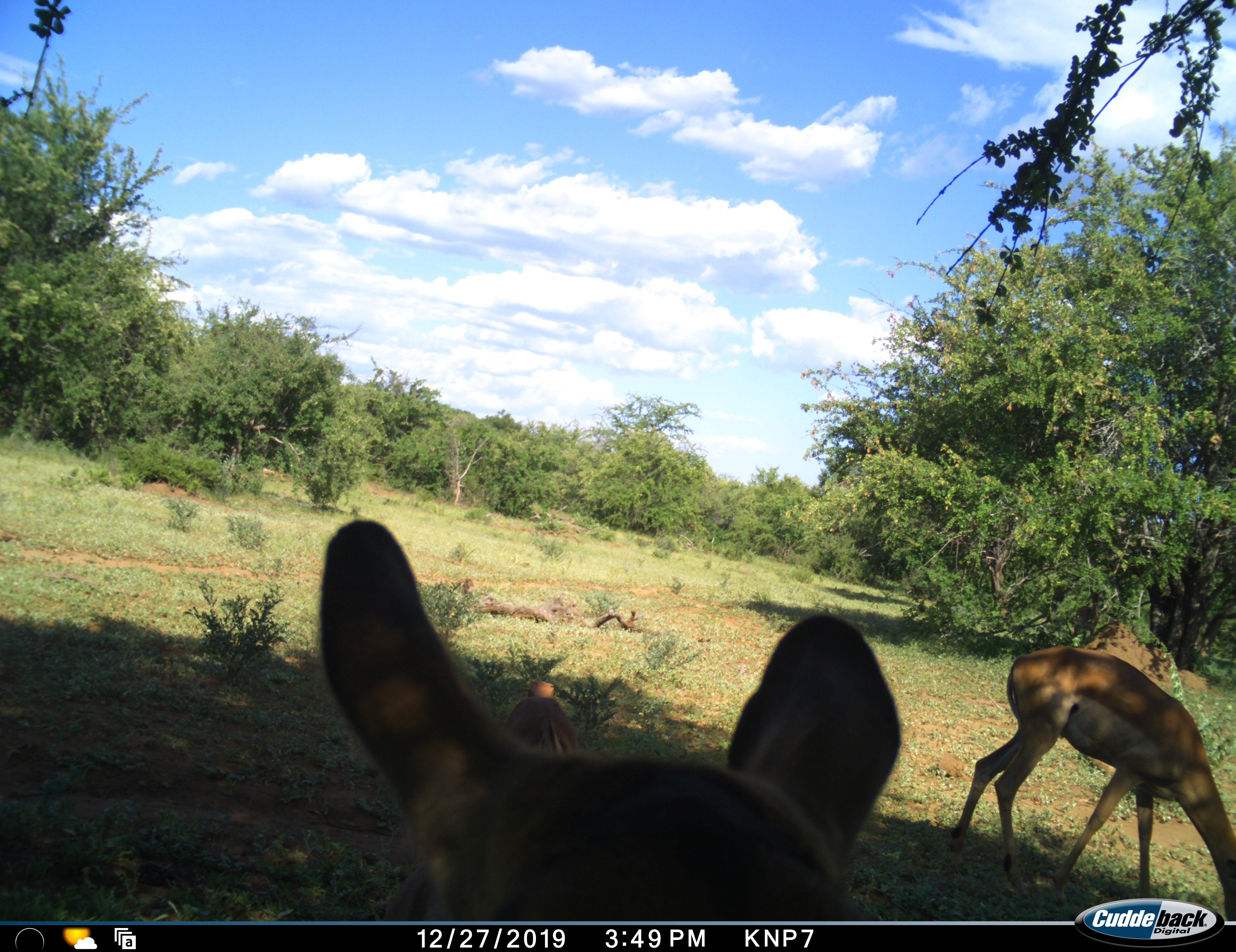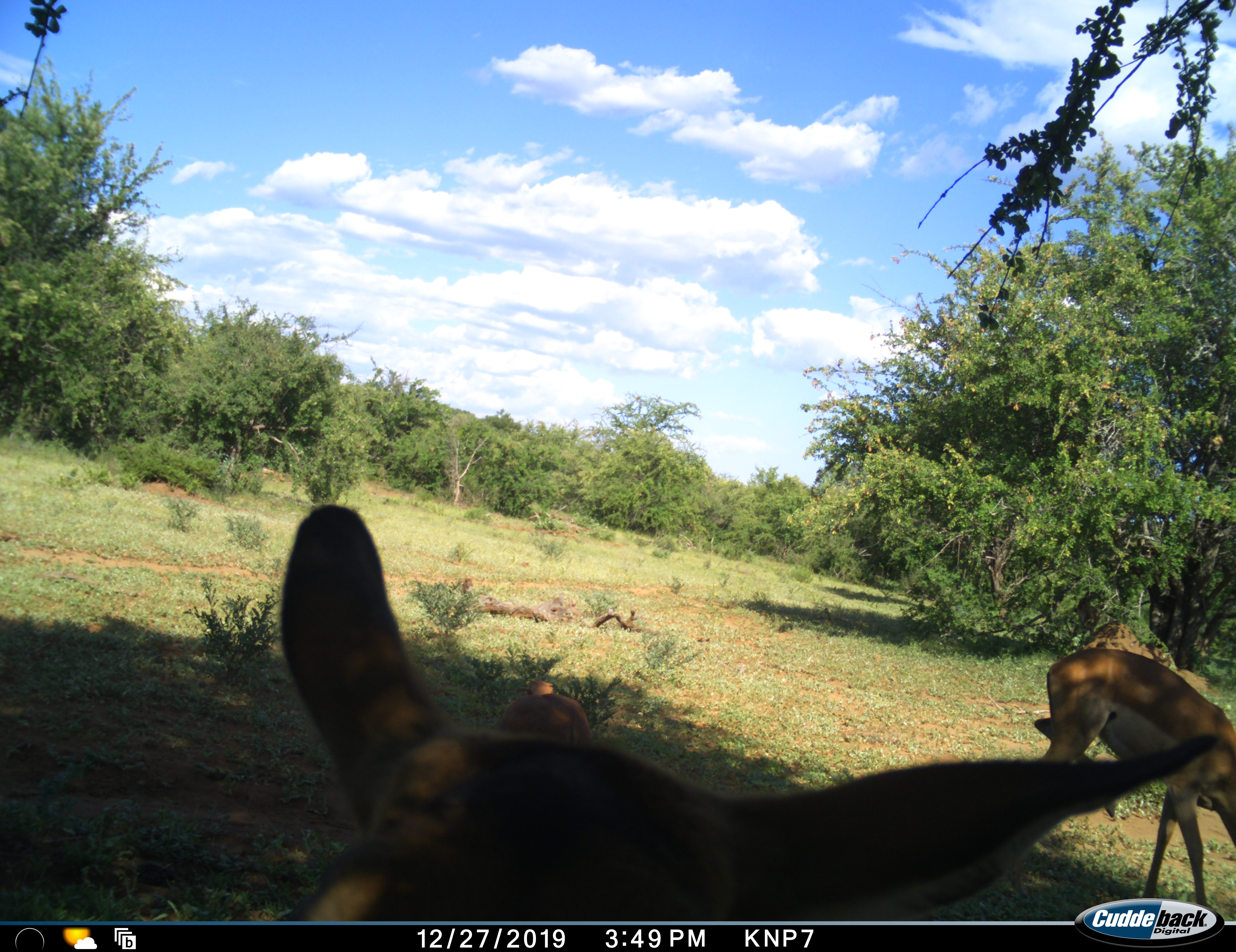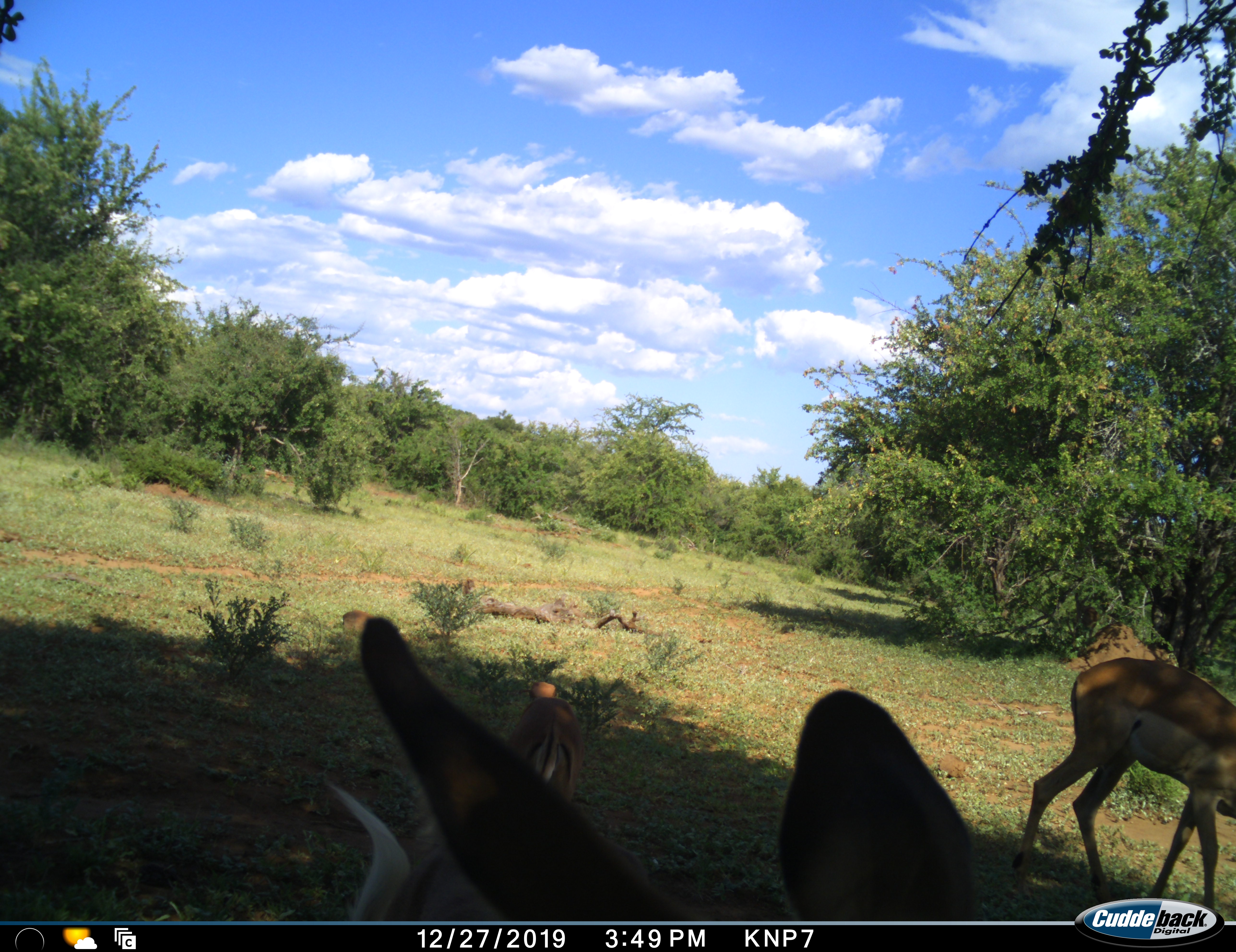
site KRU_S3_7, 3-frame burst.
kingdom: Animalia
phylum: Chordata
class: Mammalia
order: Artiodactyla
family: Bovidae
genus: Aepyceros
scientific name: Aepyceros melampus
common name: impala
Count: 3.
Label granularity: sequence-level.